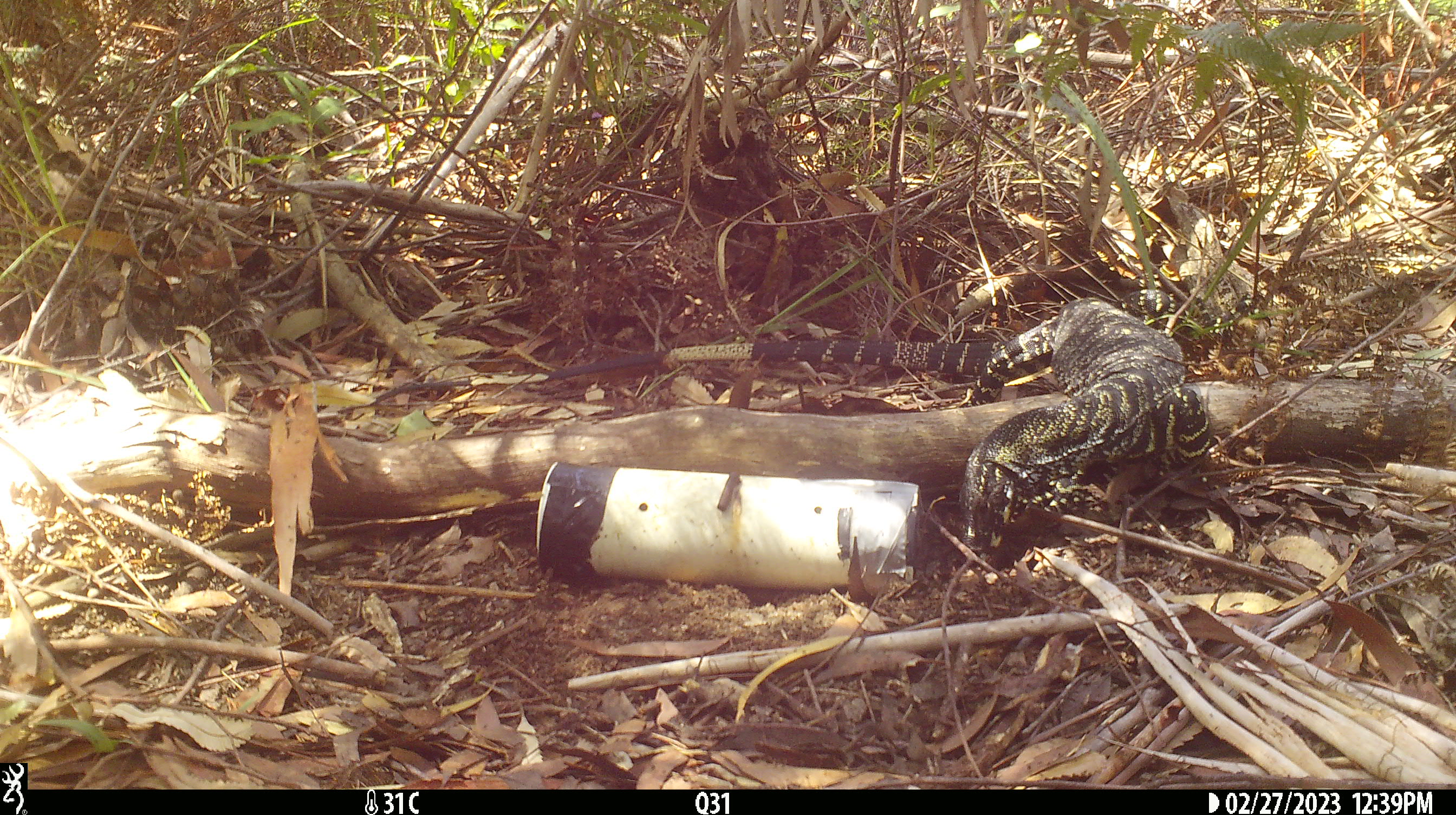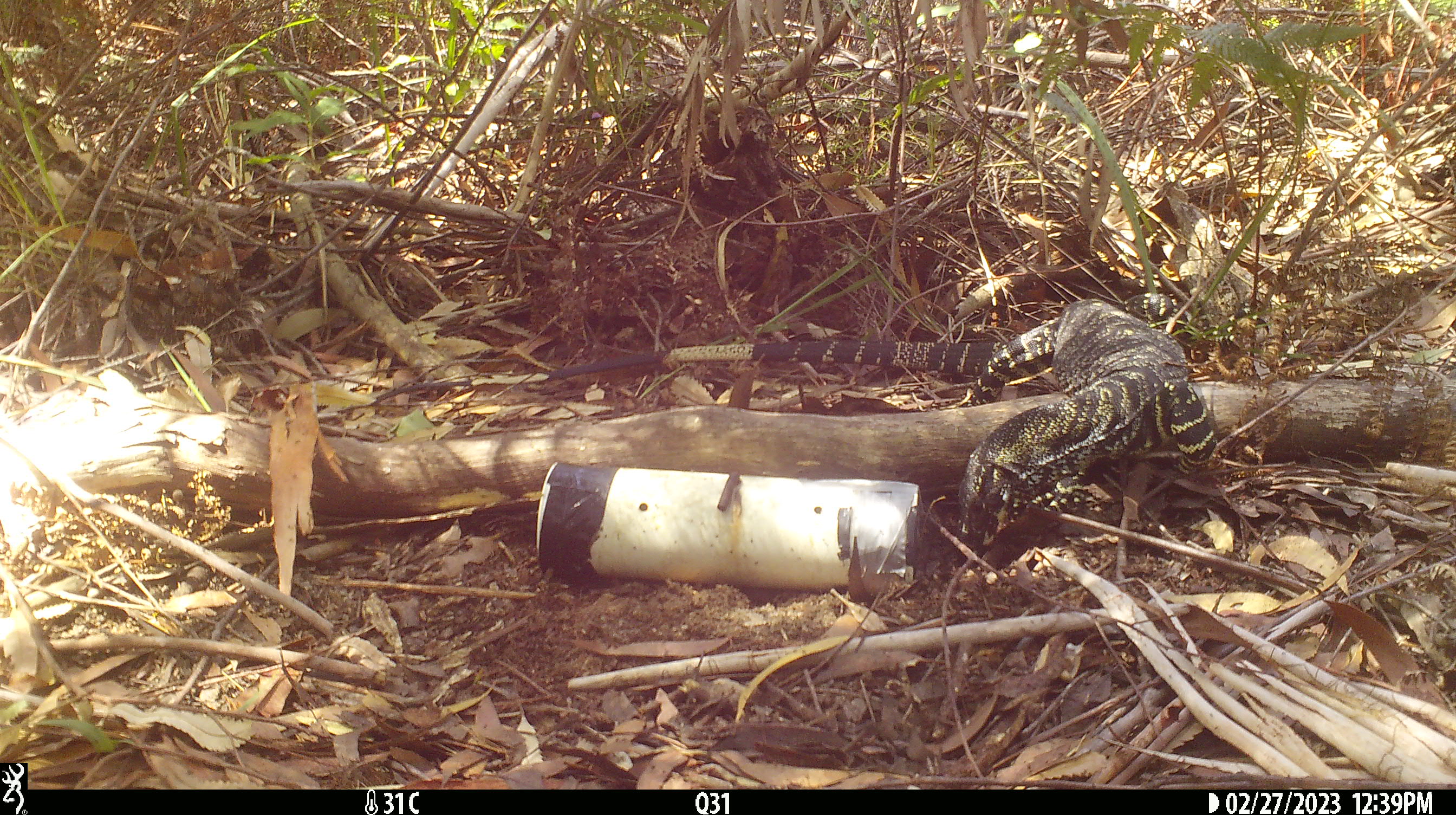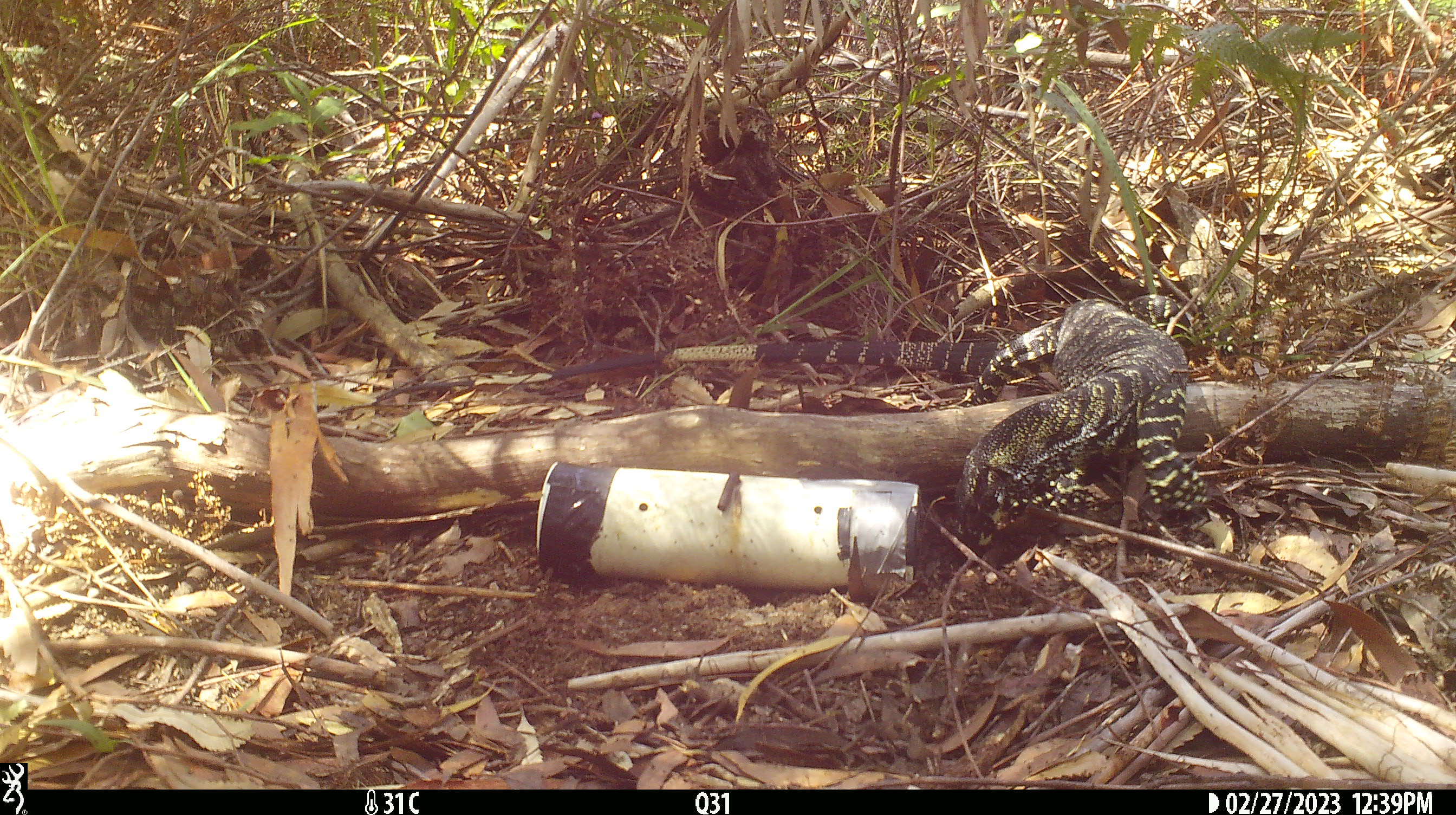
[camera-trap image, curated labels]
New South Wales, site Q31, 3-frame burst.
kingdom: Animalia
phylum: Chordata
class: Reptilia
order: Squamata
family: Varanidae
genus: Varanus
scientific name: Varanus varius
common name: lace monitor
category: goanna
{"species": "goanna (lace monitor) (Varanus varius)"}